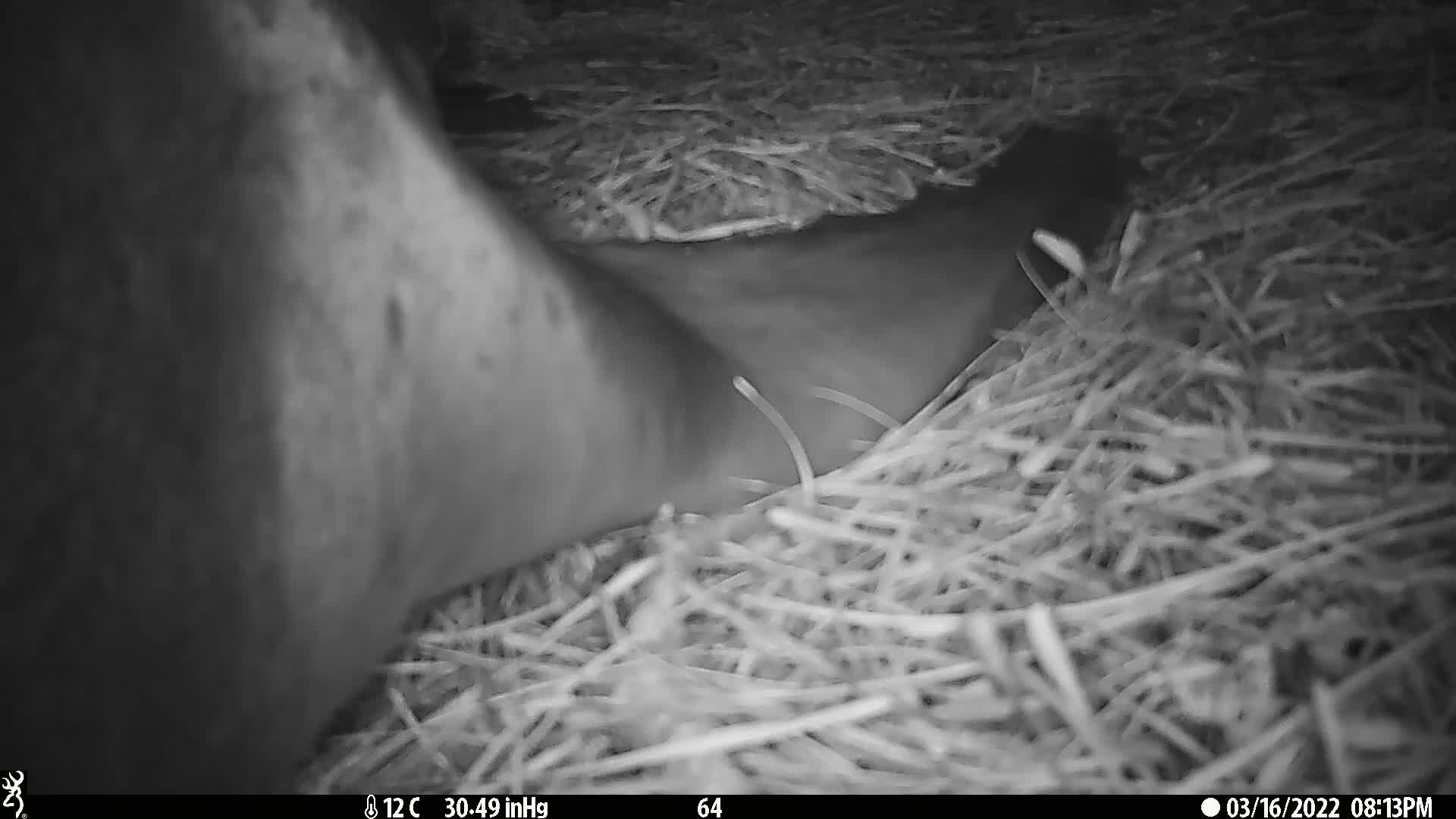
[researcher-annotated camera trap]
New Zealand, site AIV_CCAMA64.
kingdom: Animalia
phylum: Chordata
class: Mammalia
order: Carnivora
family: Otariidae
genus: Phocarctos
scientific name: Phocarctos hookeri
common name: new zealand sea lion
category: sealion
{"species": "sealion (new zealand sea lion) (Phocarctos hookeri)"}